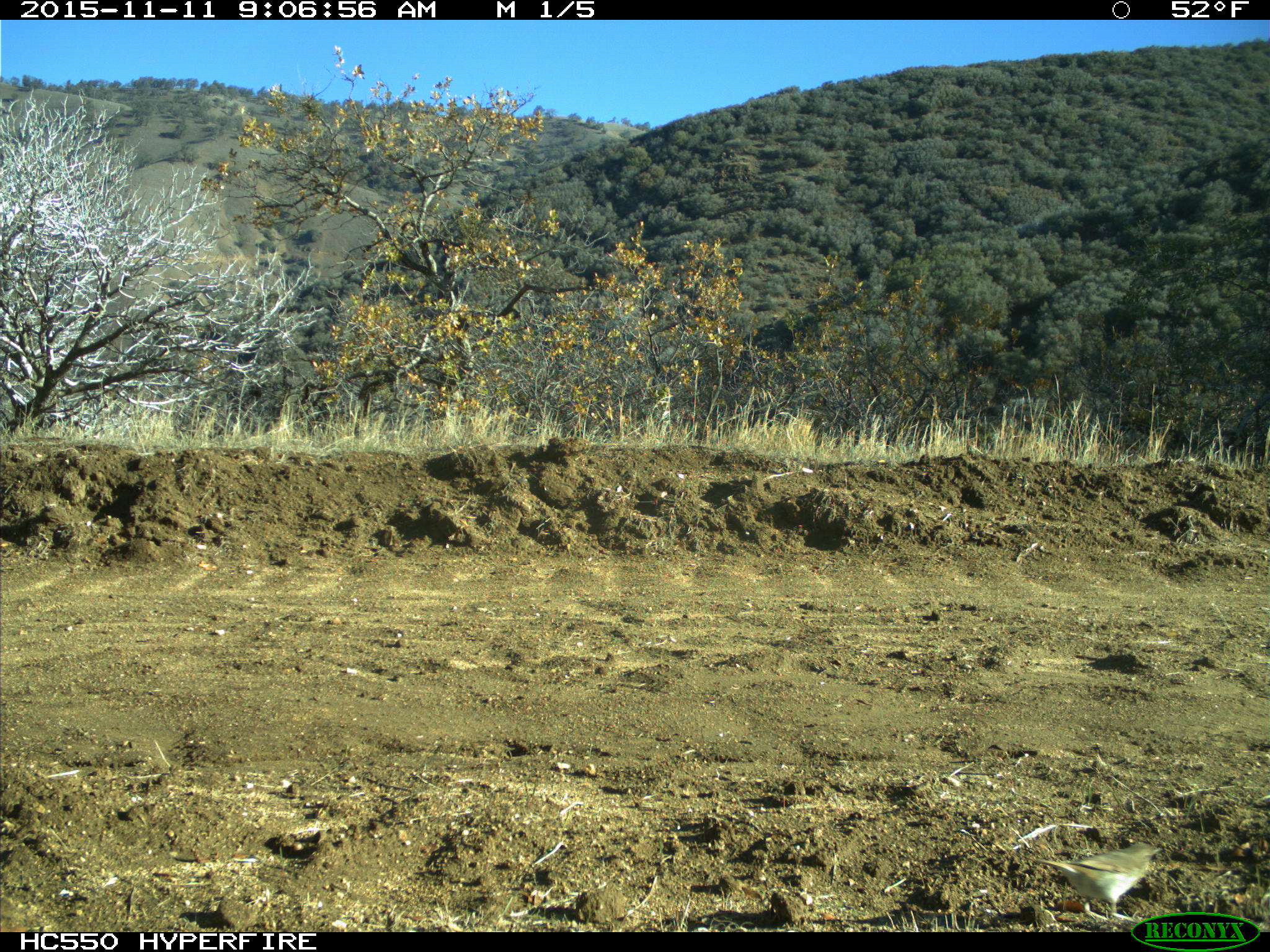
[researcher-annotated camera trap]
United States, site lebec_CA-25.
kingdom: Animalia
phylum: Chordata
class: Aves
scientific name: Aves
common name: birds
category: unidentified bird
Unidentified bird (birds) (Aves).